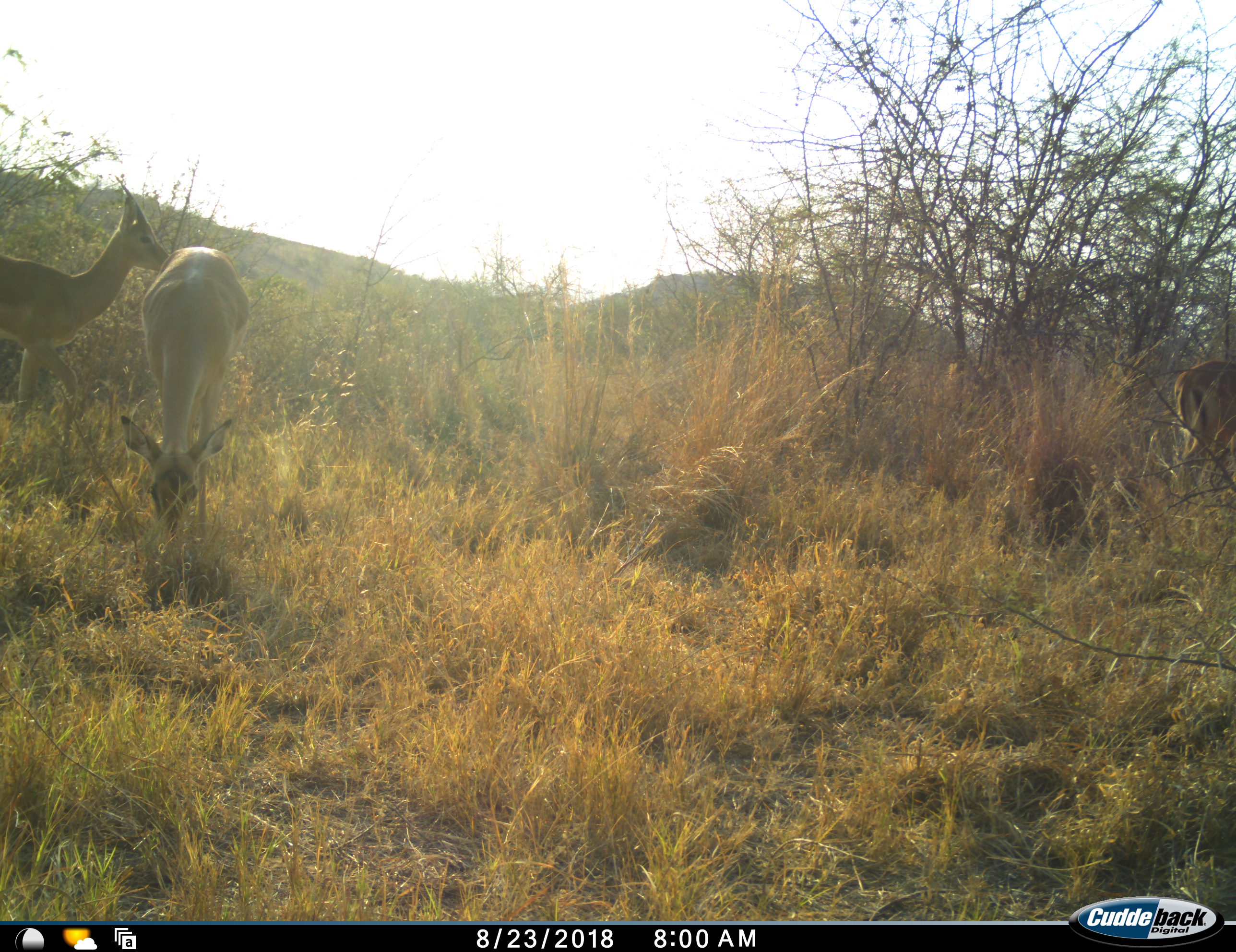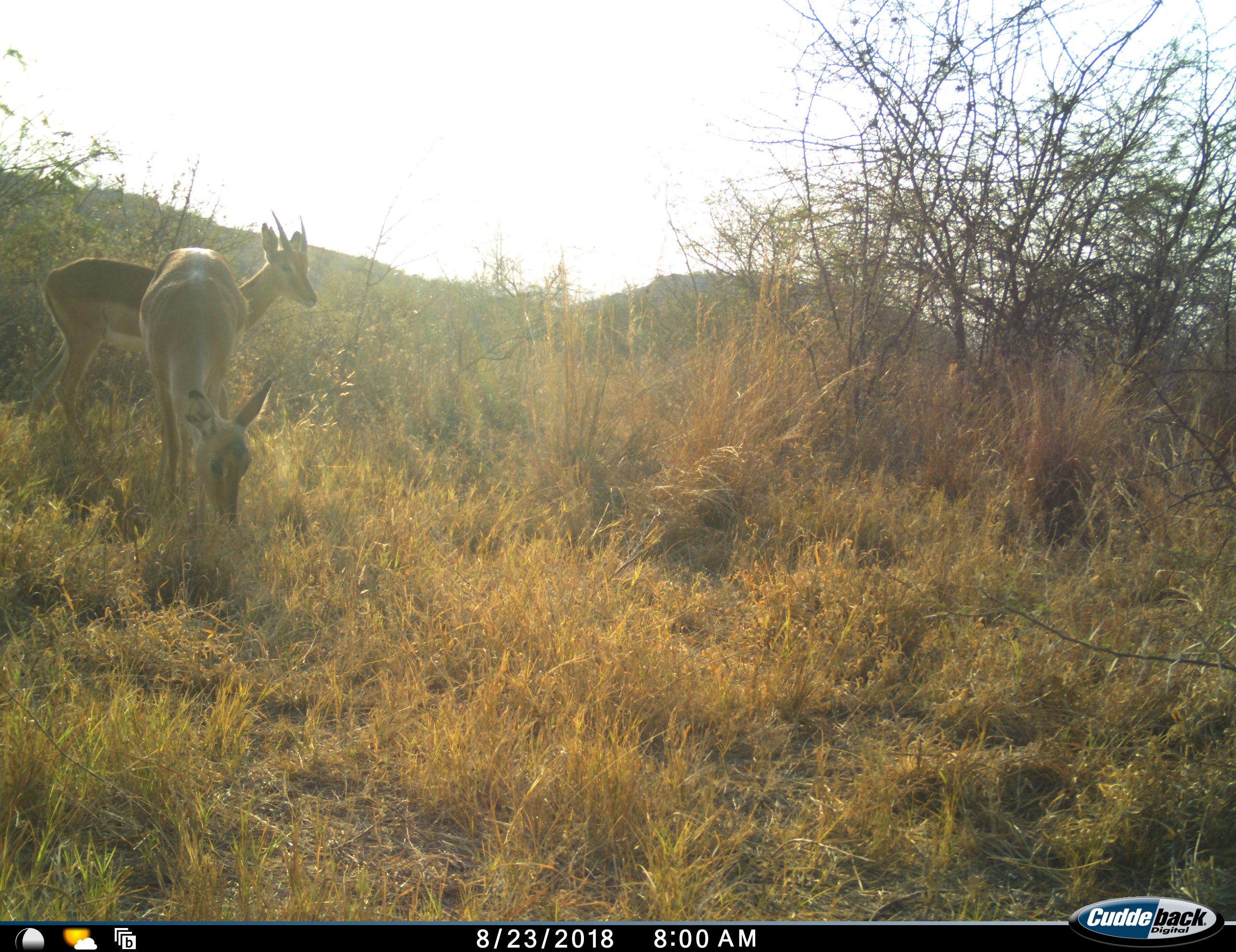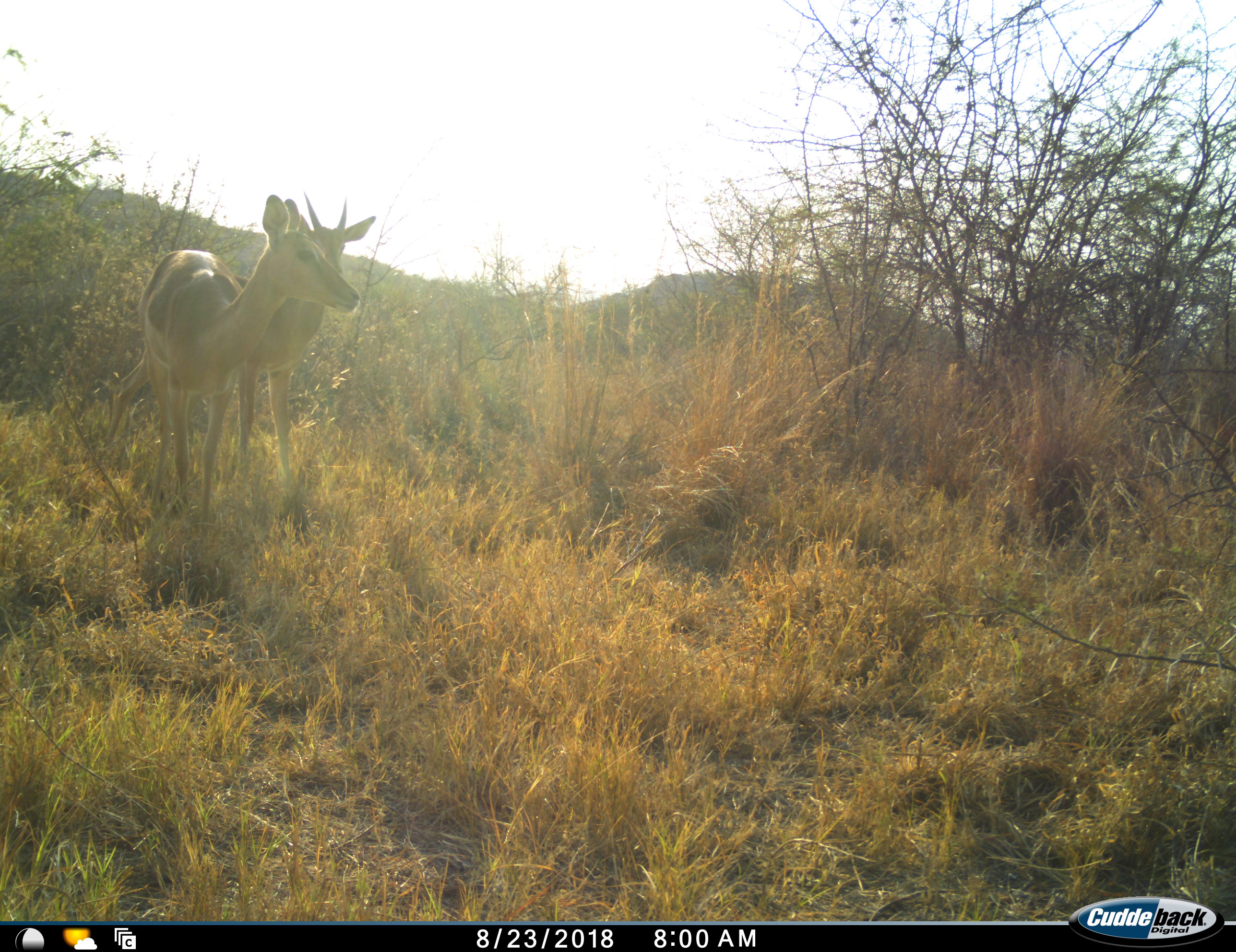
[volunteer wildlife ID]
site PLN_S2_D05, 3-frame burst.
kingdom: Animalia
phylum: Chordata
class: Mammalia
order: Artiodactyla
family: Bovidae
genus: Aepyceros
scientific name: Aepyceros melampus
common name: impala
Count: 3.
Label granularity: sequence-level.